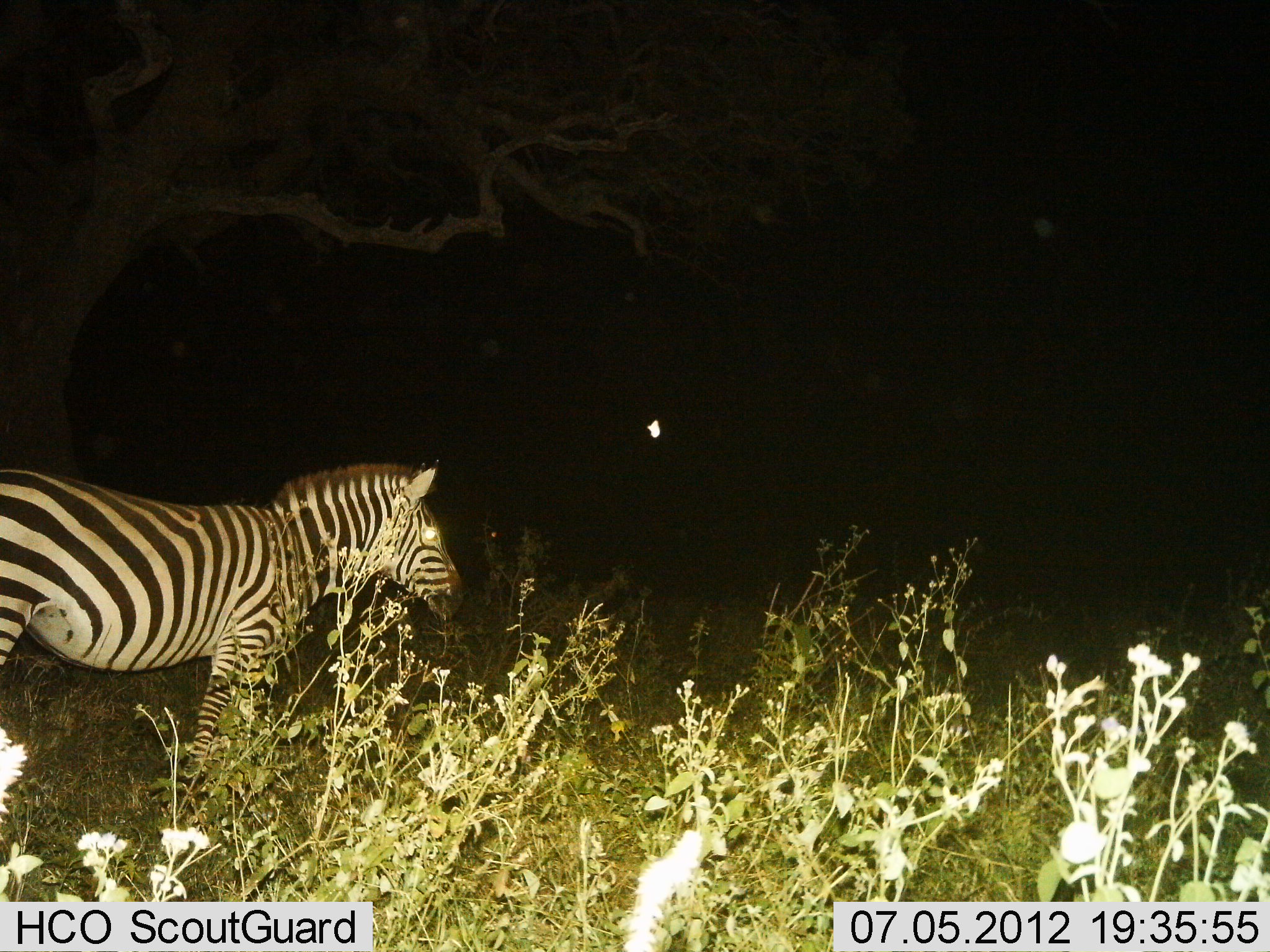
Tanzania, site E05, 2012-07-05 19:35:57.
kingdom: Animalia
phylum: Chordata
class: Mammalia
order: Perissodactyla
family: Equidae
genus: Equus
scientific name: Equus quagga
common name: plains zebra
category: zebra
Zebra (plains zebra) (Equus quagga), count 1. Behavior (volunteer vote fractions): standing 100%, resting 0%, moving 0%, interacting 0%. Young present (vote fraction): 0%. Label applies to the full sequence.